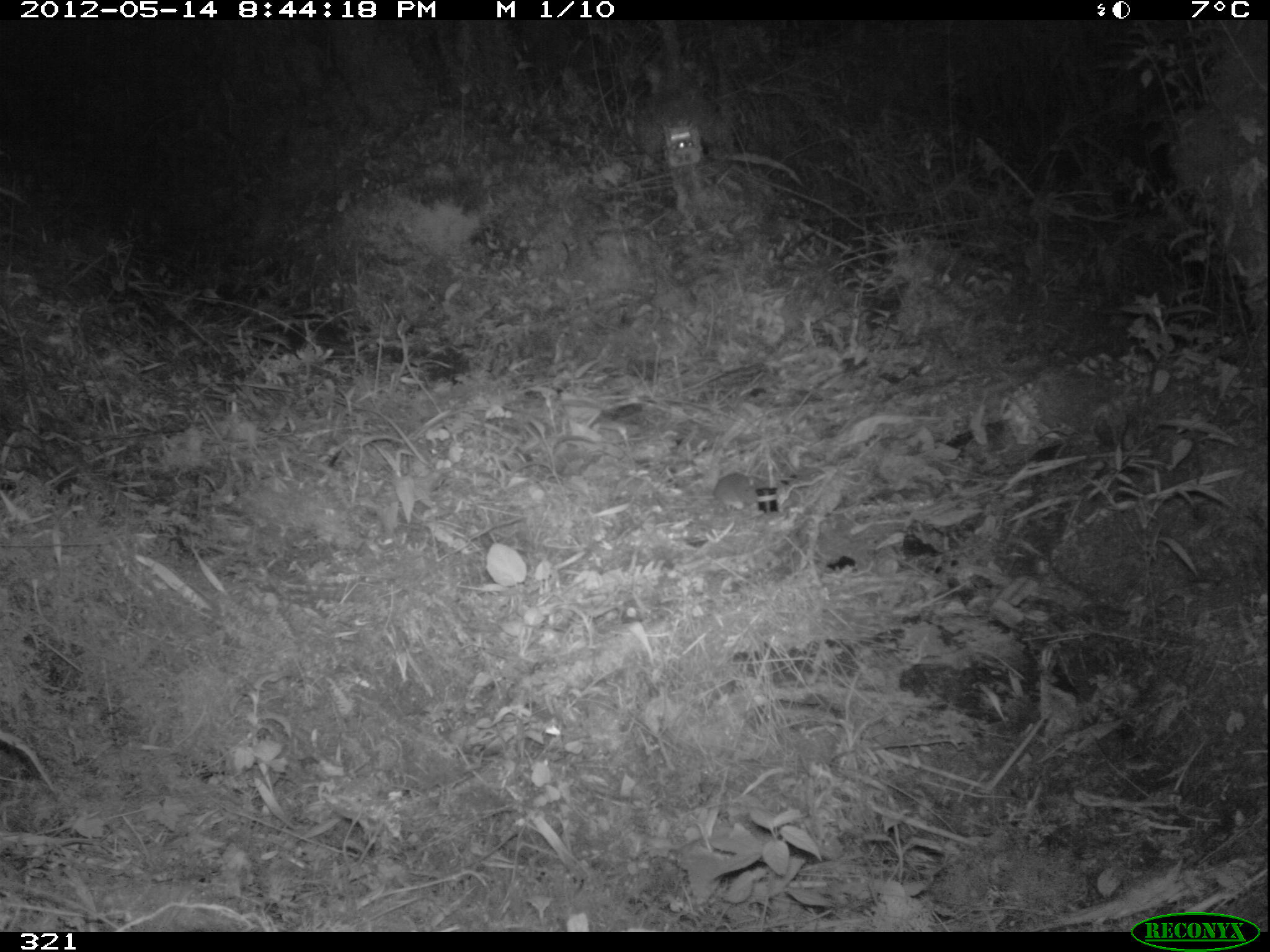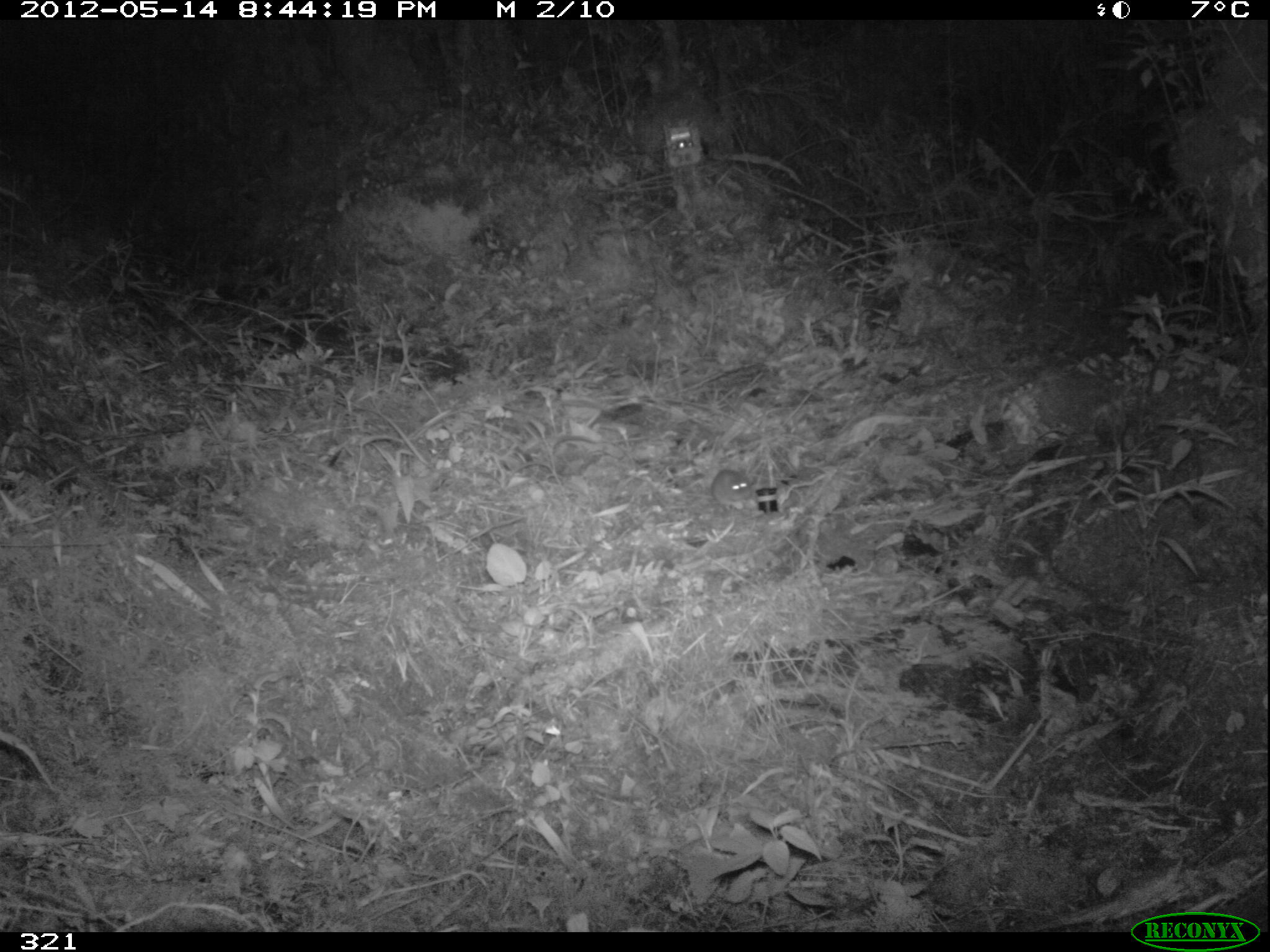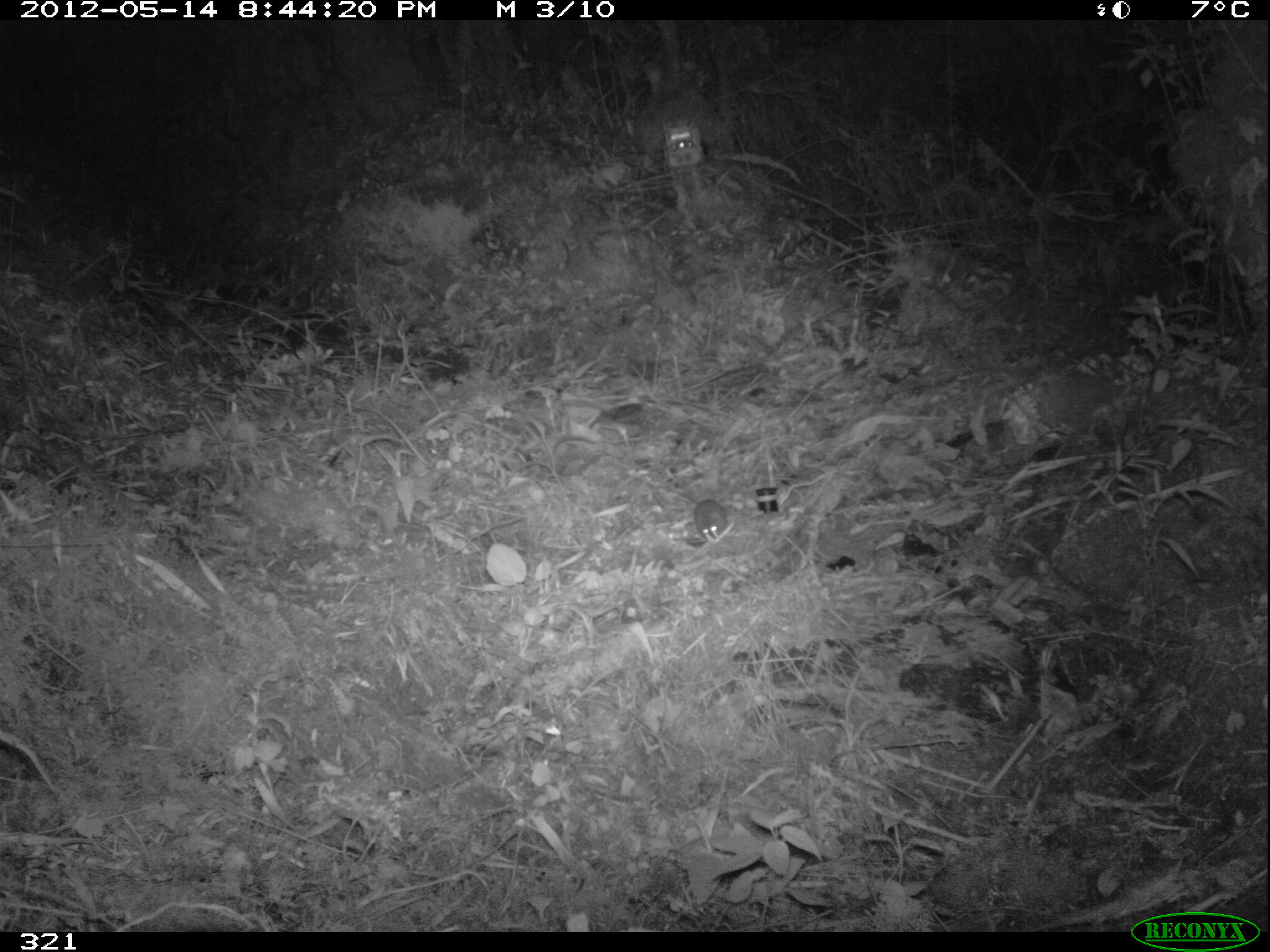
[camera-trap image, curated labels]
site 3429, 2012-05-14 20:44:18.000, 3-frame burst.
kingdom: Animalia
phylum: Chordata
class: Mammalia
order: Rodentia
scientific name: Rodentia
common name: rodents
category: unknown rodent